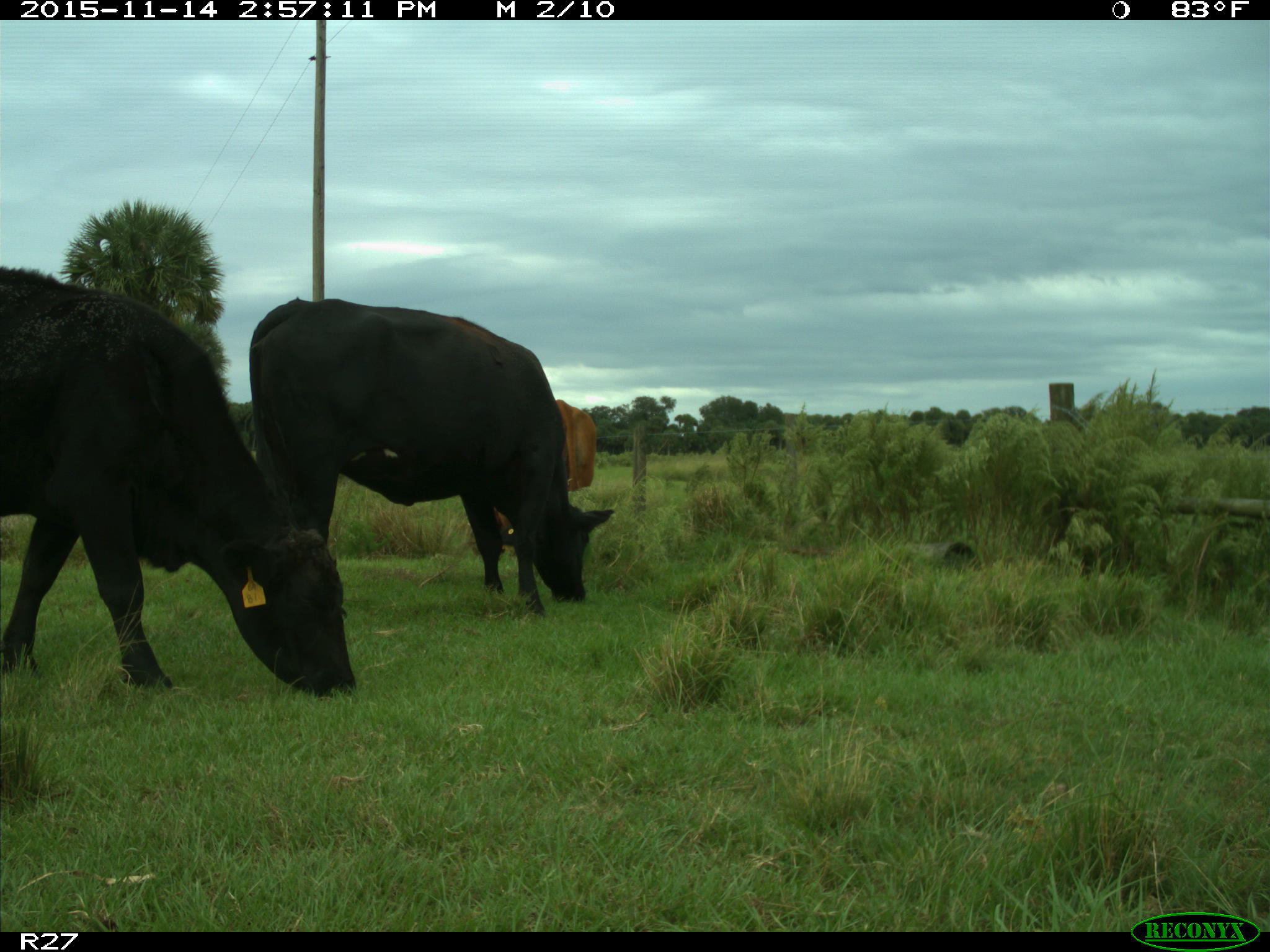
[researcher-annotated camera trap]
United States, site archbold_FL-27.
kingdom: Animalia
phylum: Chordata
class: Mammalia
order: Artiodactyla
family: Bovidae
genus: Bos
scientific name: Bos taurus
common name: domestic cow